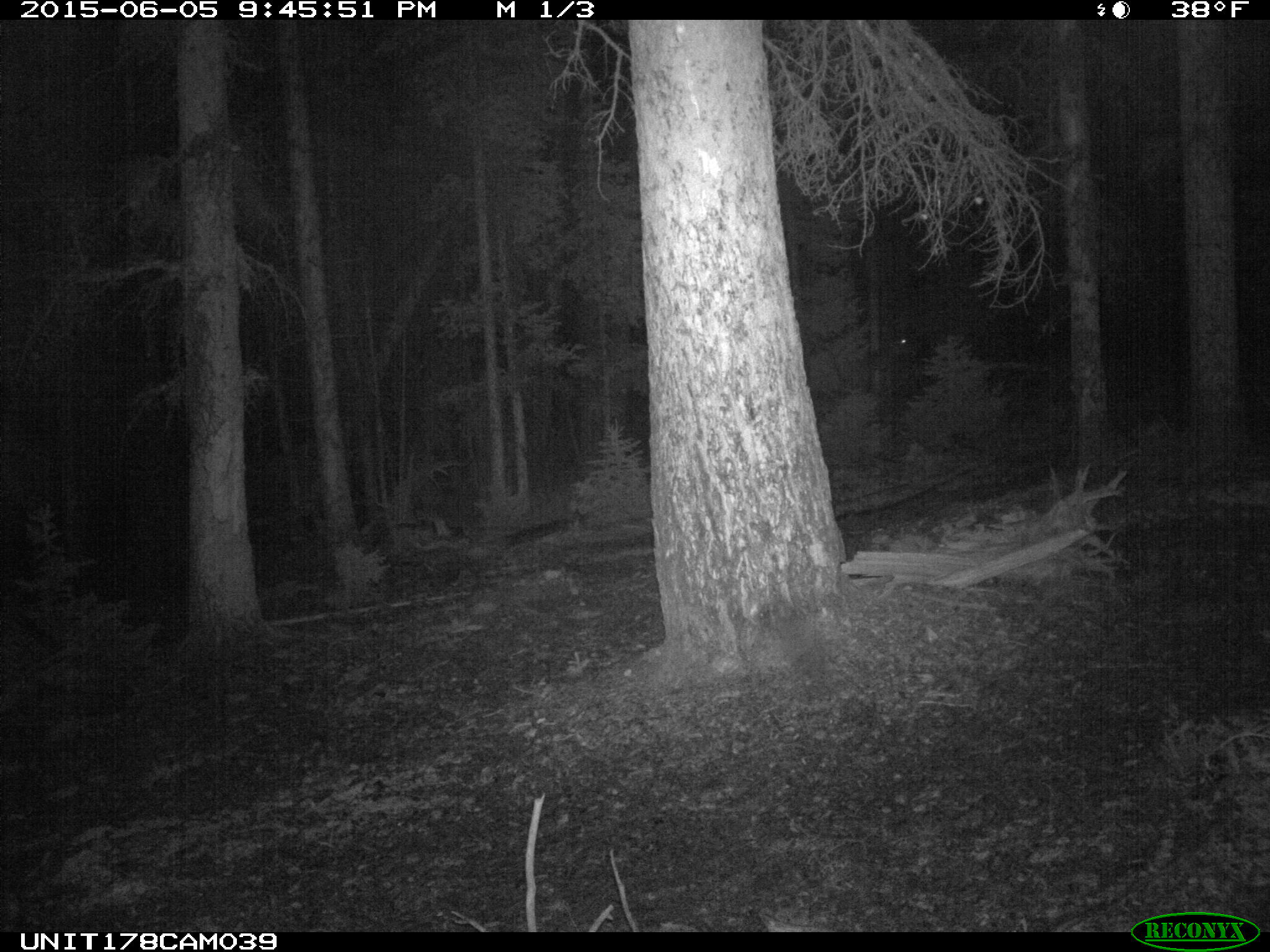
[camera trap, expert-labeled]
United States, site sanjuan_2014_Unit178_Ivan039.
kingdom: Animalia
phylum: Chordata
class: Mammalia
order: Artiodactyla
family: Cervidae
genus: Cervus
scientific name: Cervus elaphus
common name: red deer